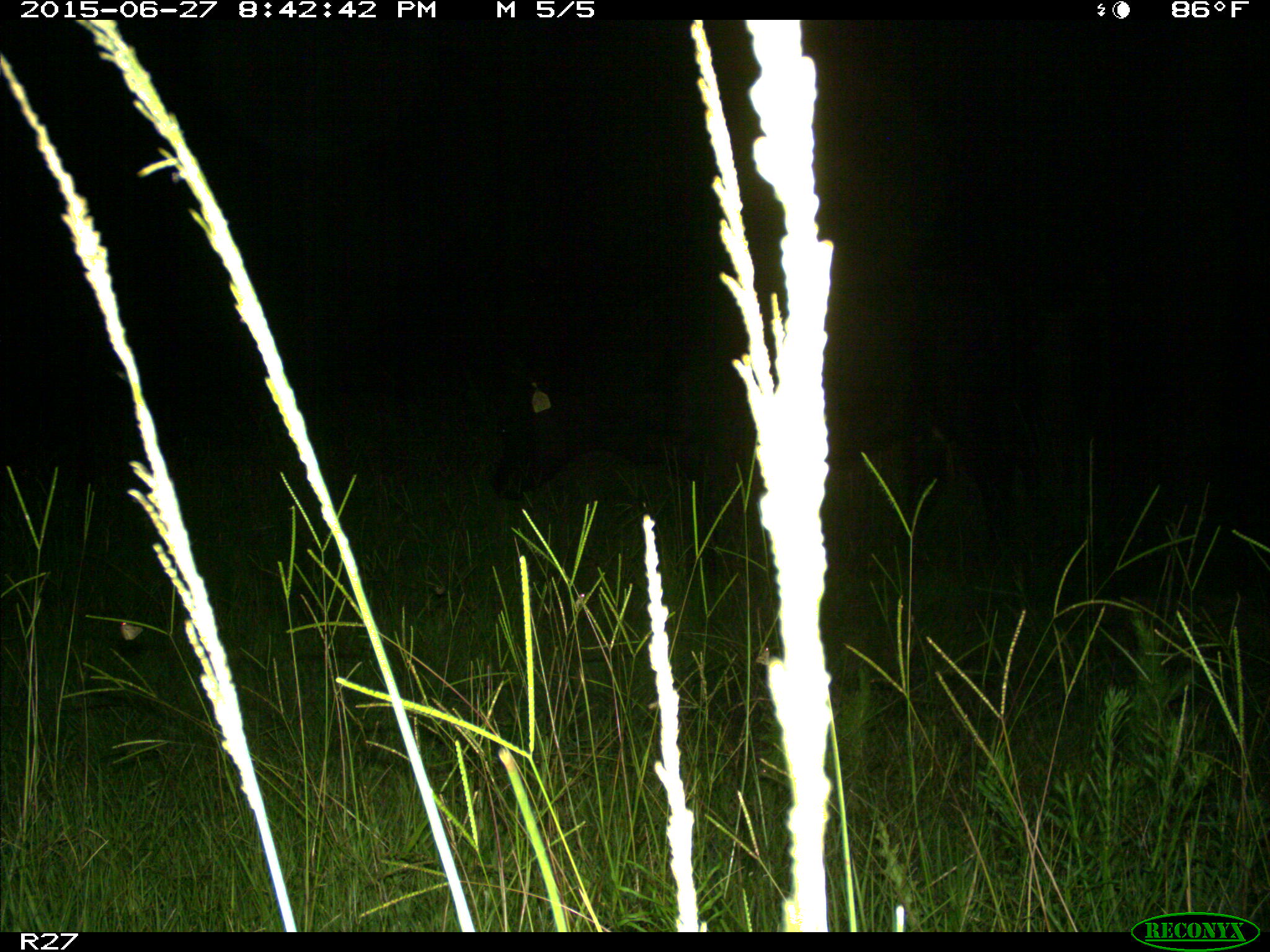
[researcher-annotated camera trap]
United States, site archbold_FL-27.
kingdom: Animalia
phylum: Chordata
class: Mammalia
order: Artiodactyla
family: Bovidae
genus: Bos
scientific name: Bos taurus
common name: domestic cow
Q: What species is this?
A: Bos taurus (domestic cow).